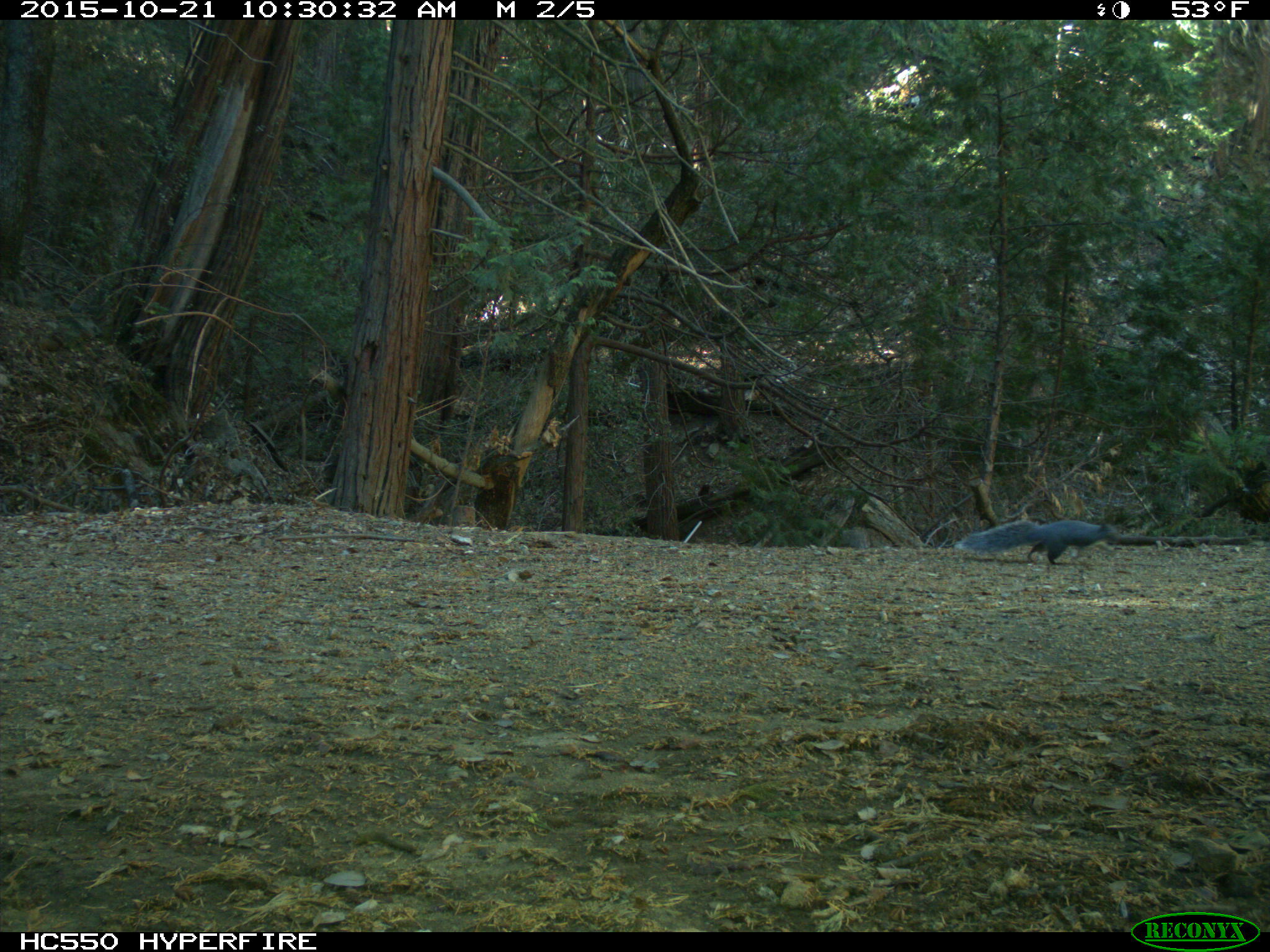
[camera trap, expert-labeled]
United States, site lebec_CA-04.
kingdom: Animalia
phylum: Chordata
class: Mammalia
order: Rodentia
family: Sciuridae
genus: Sciurus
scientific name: Sciurus carolinensis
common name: eastern gray squirrel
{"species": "Sciurus carolinensis (eastern gray squirrel)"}